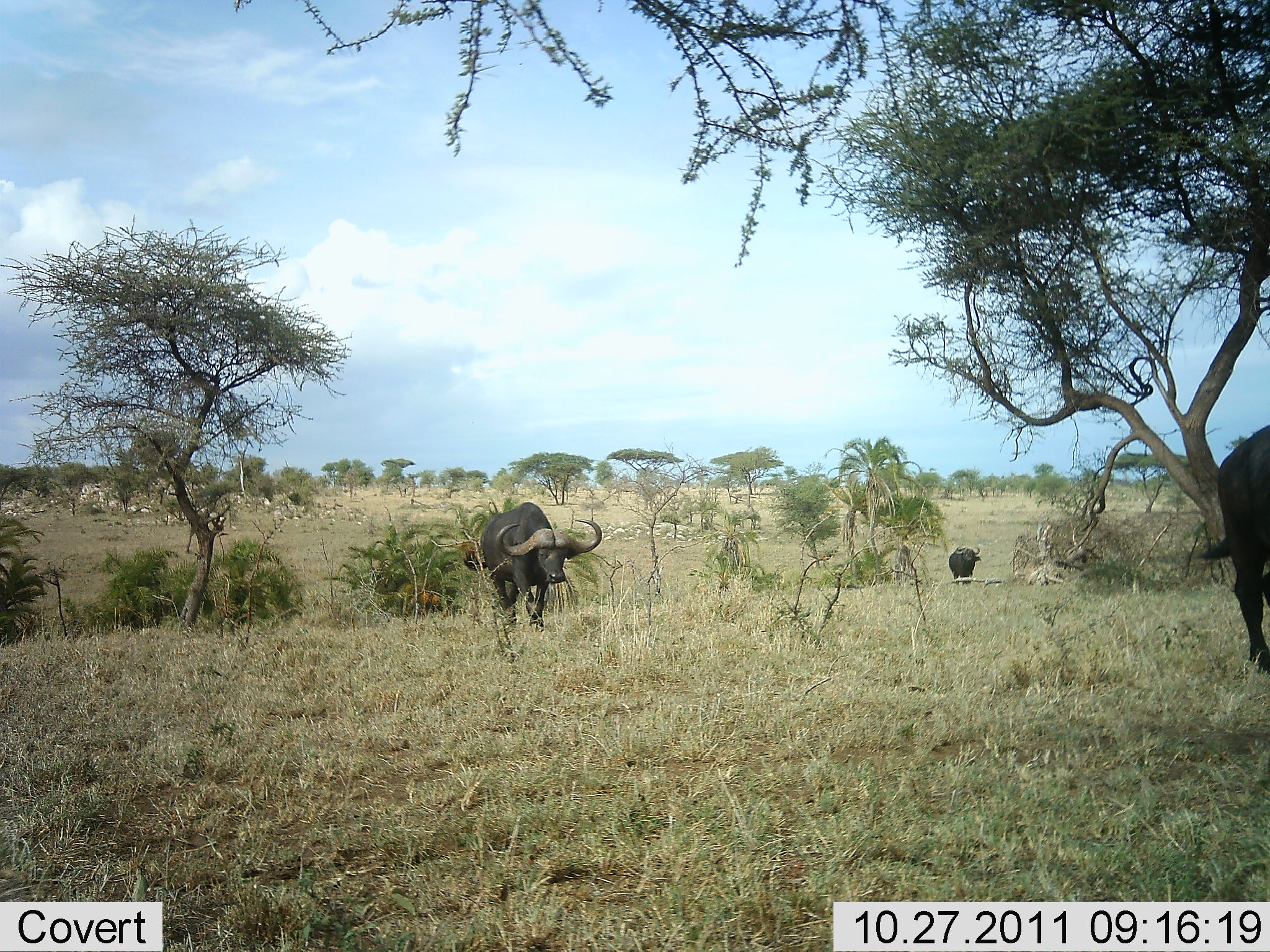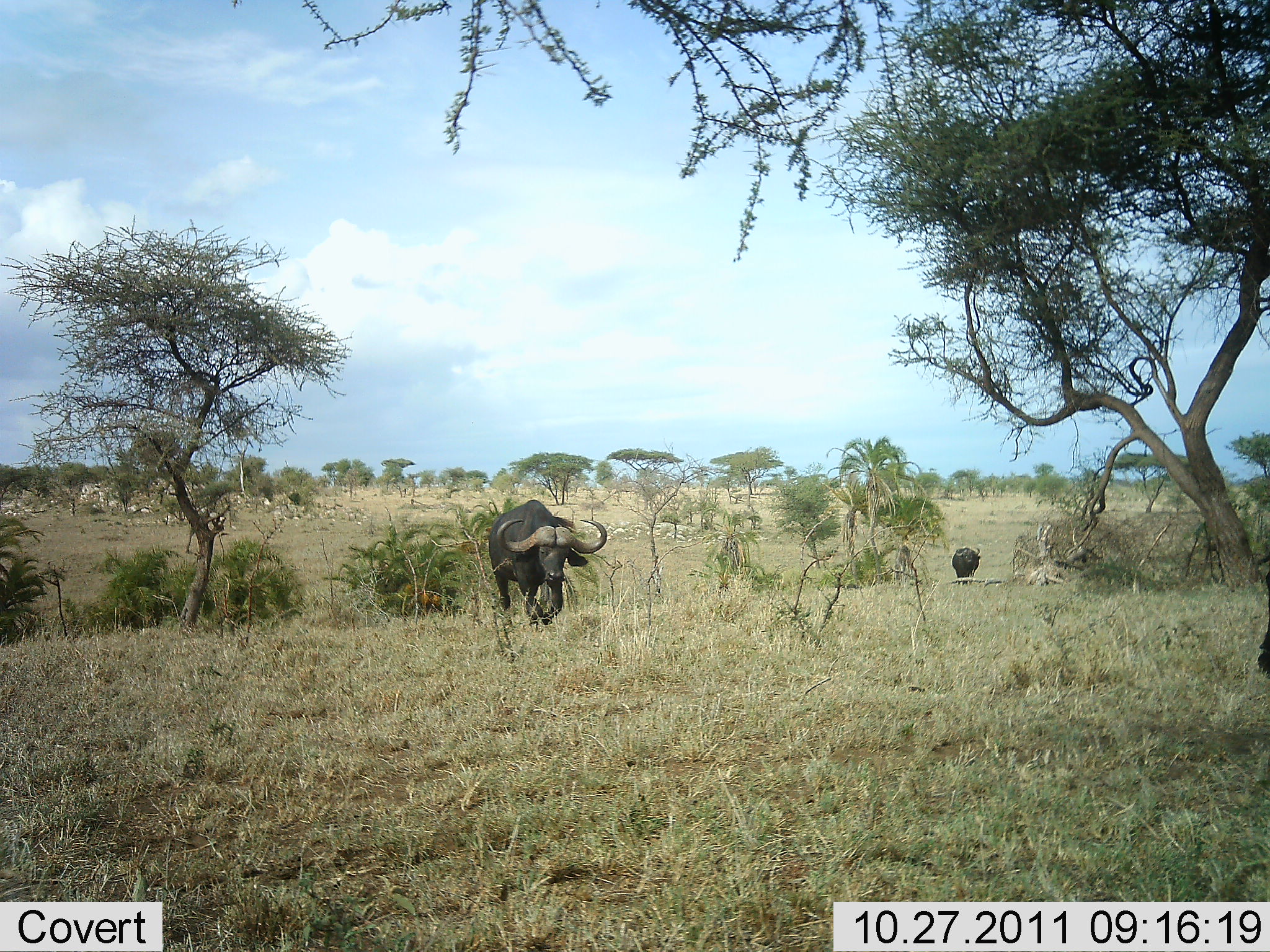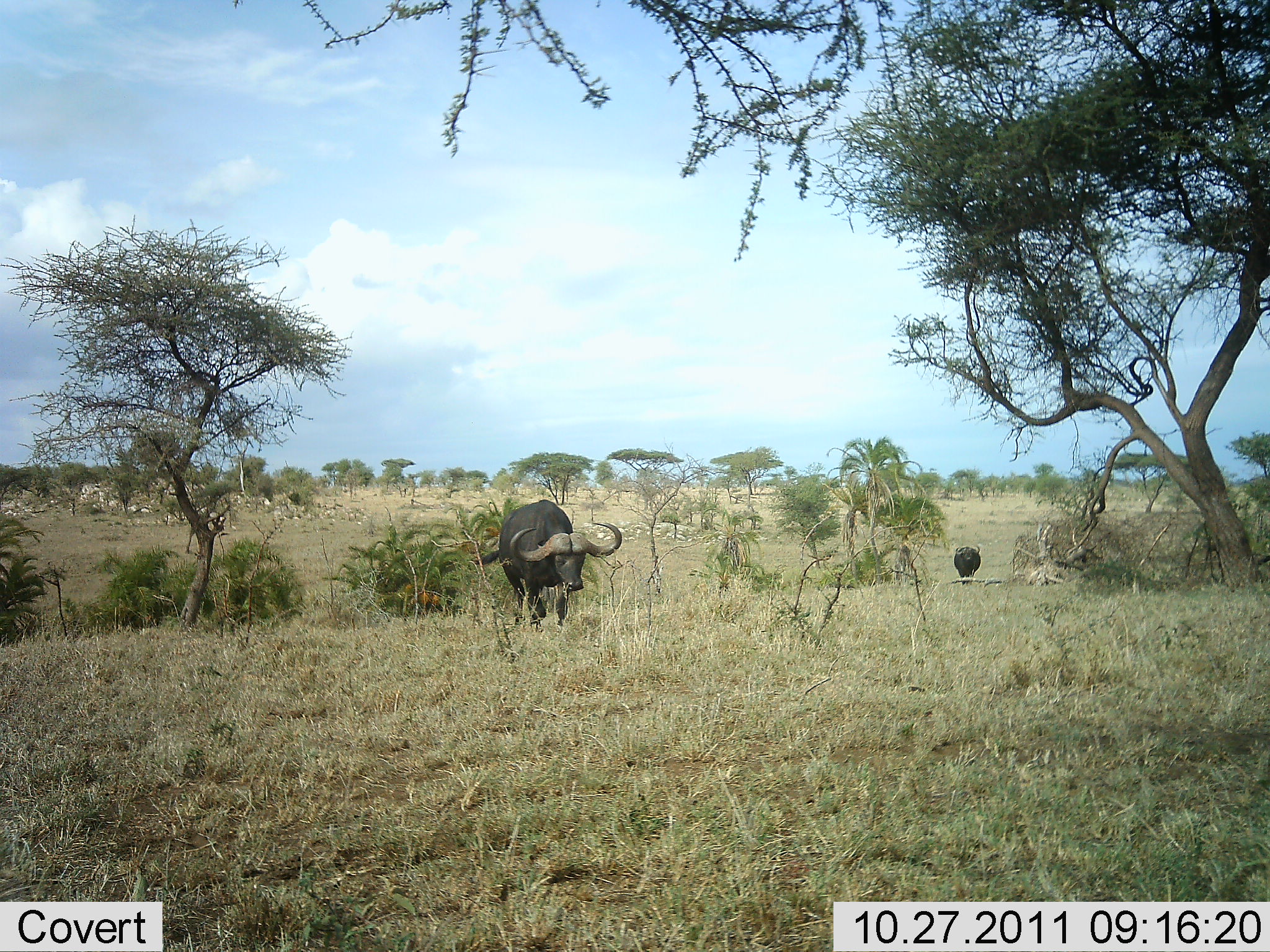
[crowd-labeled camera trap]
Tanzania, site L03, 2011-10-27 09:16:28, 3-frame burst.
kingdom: Animalia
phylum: Chordata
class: Mammalia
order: Artiodactyla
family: Bovidae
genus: Syncerus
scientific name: Syncerus caffer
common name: cape buffalo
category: buffalo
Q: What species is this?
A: Buffalo (cape buffalo) (Syncerus caffer).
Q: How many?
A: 3.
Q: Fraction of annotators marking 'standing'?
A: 0%.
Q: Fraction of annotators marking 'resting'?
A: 0%.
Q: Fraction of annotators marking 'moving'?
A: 100%.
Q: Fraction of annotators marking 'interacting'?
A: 8%.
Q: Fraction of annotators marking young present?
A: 0%.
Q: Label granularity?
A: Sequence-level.